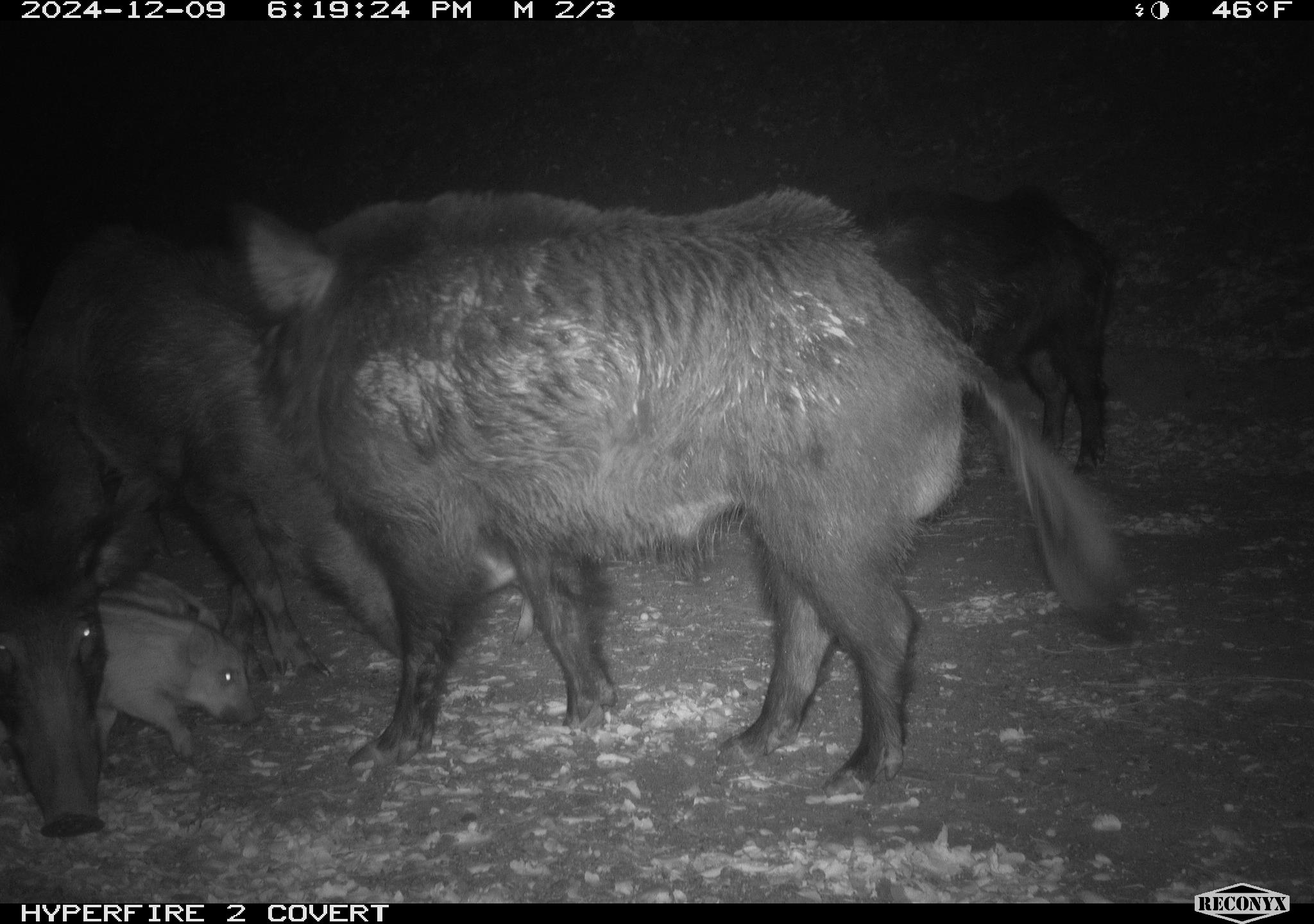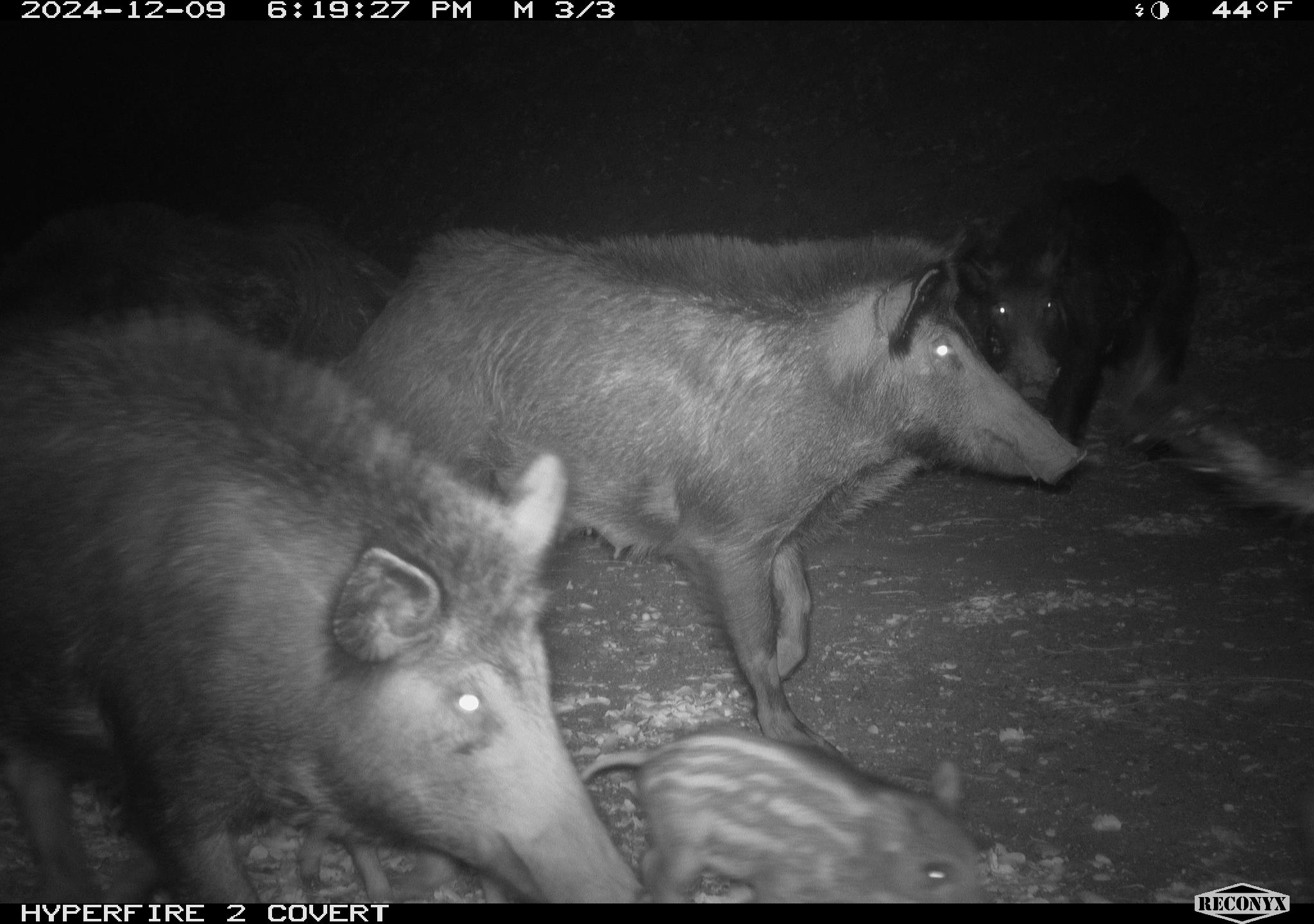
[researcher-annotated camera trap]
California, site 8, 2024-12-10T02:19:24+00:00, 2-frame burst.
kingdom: Animalia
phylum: Chordata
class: Mammalia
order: Artiodactyla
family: Suidae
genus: Sus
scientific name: Sus scrofa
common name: wild boar